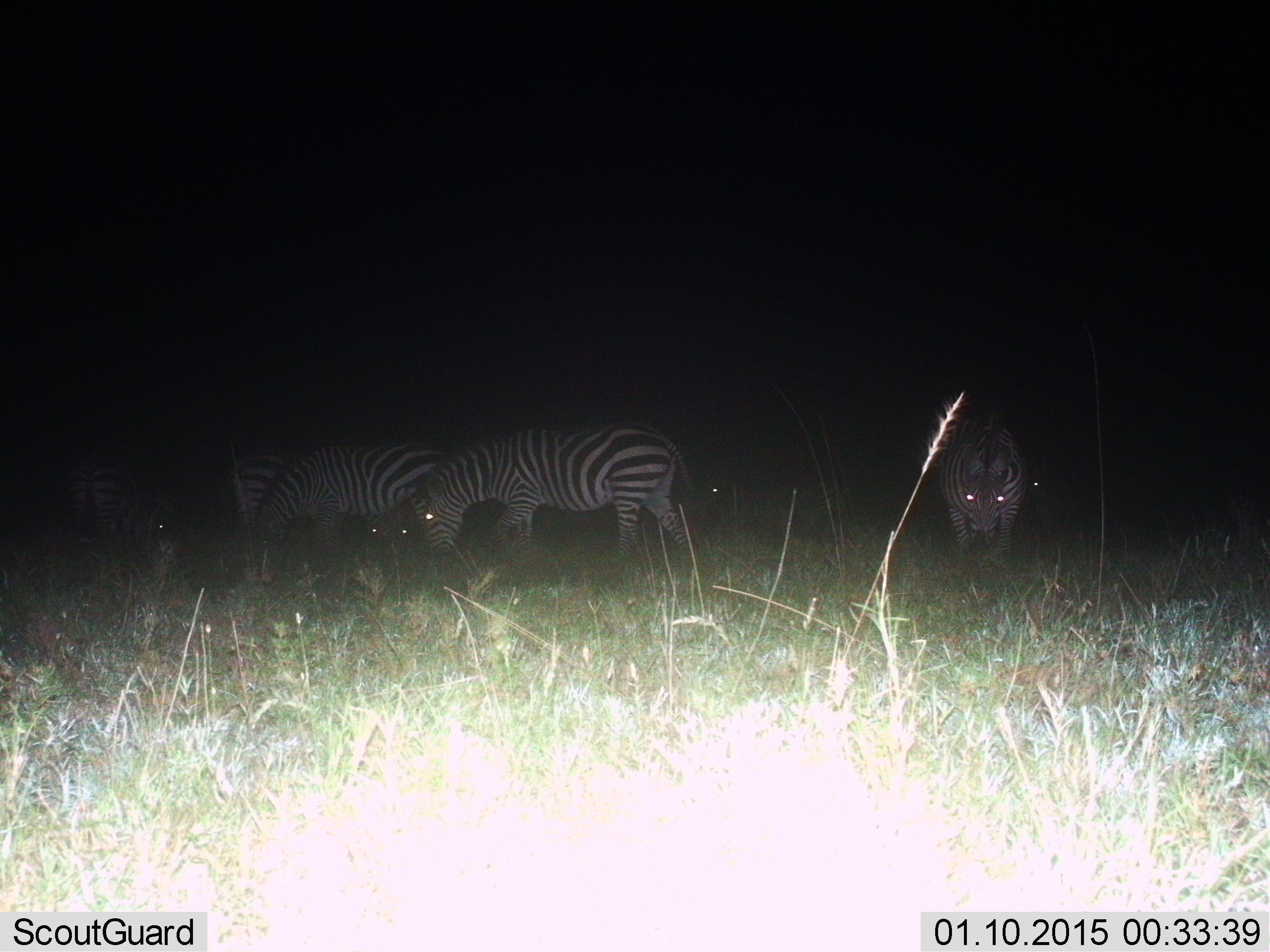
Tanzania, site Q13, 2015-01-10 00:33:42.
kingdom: Animalia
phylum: Chordata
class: Mammalia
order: Perissodactyla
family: Equidae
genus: Equus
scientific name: Equus quagga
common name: plains zebra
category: zebra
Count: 5.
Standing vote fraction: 50%.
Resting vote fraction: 0%.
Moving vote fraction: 0%.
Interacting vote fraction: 0%.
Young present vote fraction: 0%.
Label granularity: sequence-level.